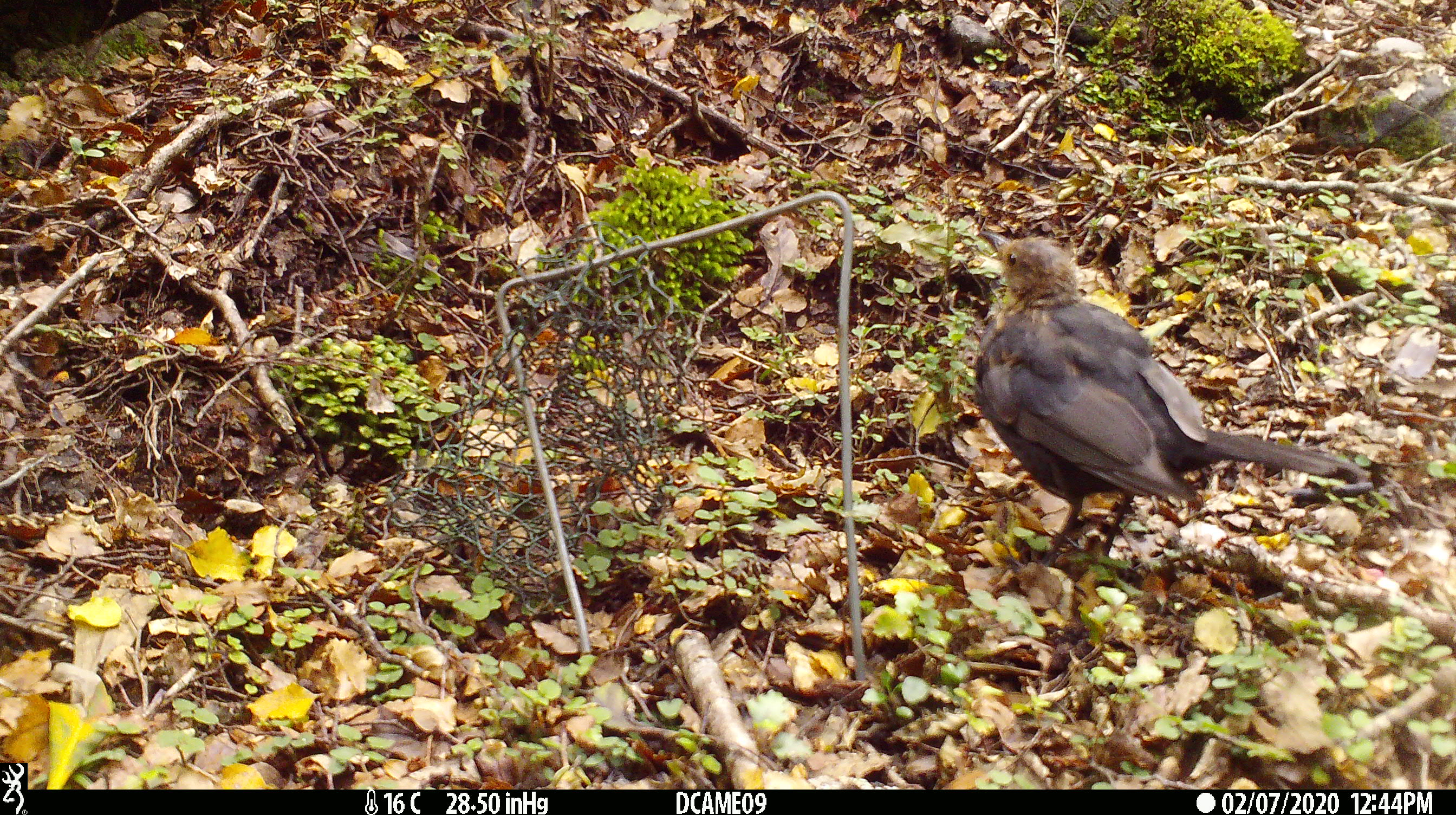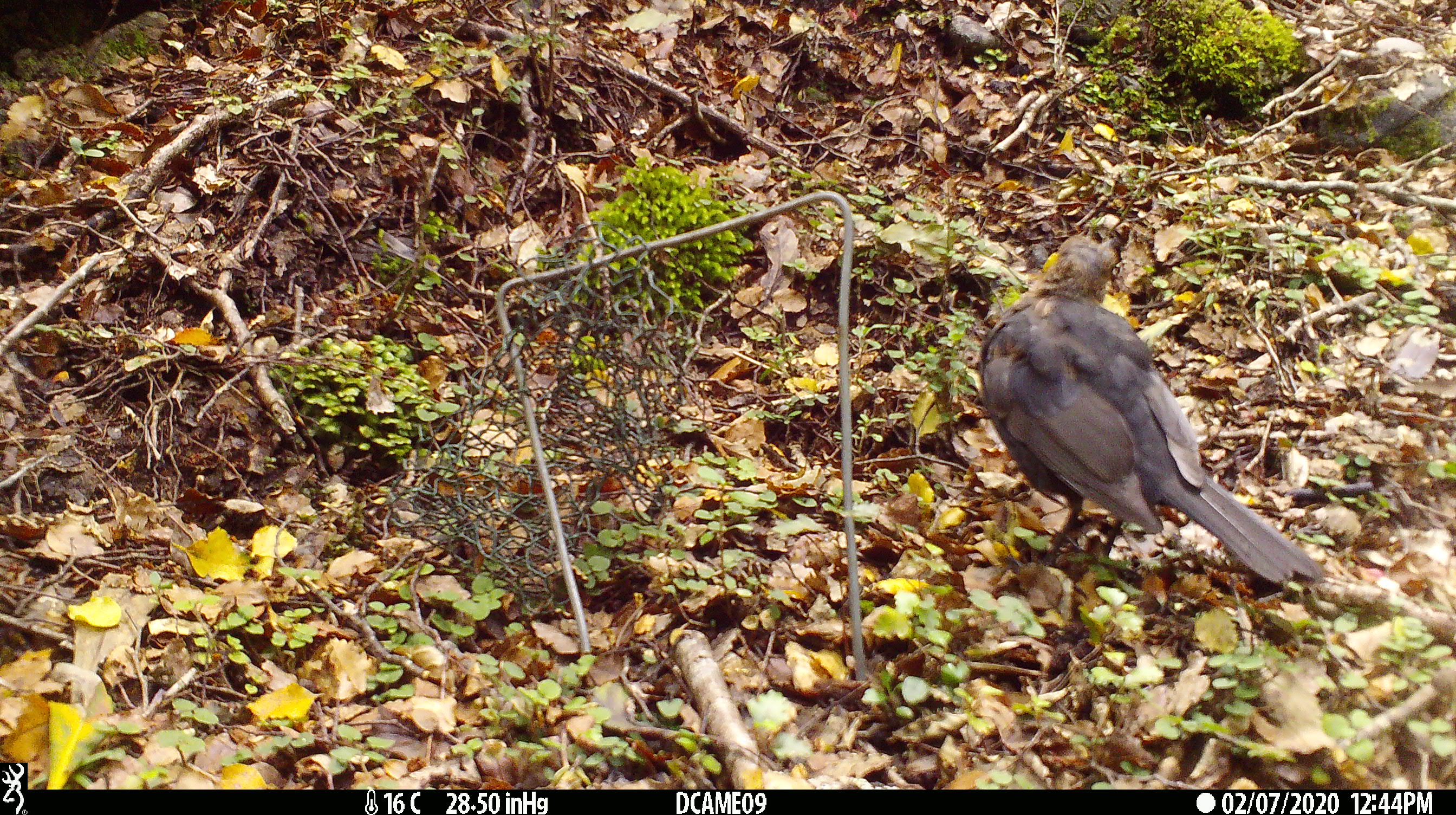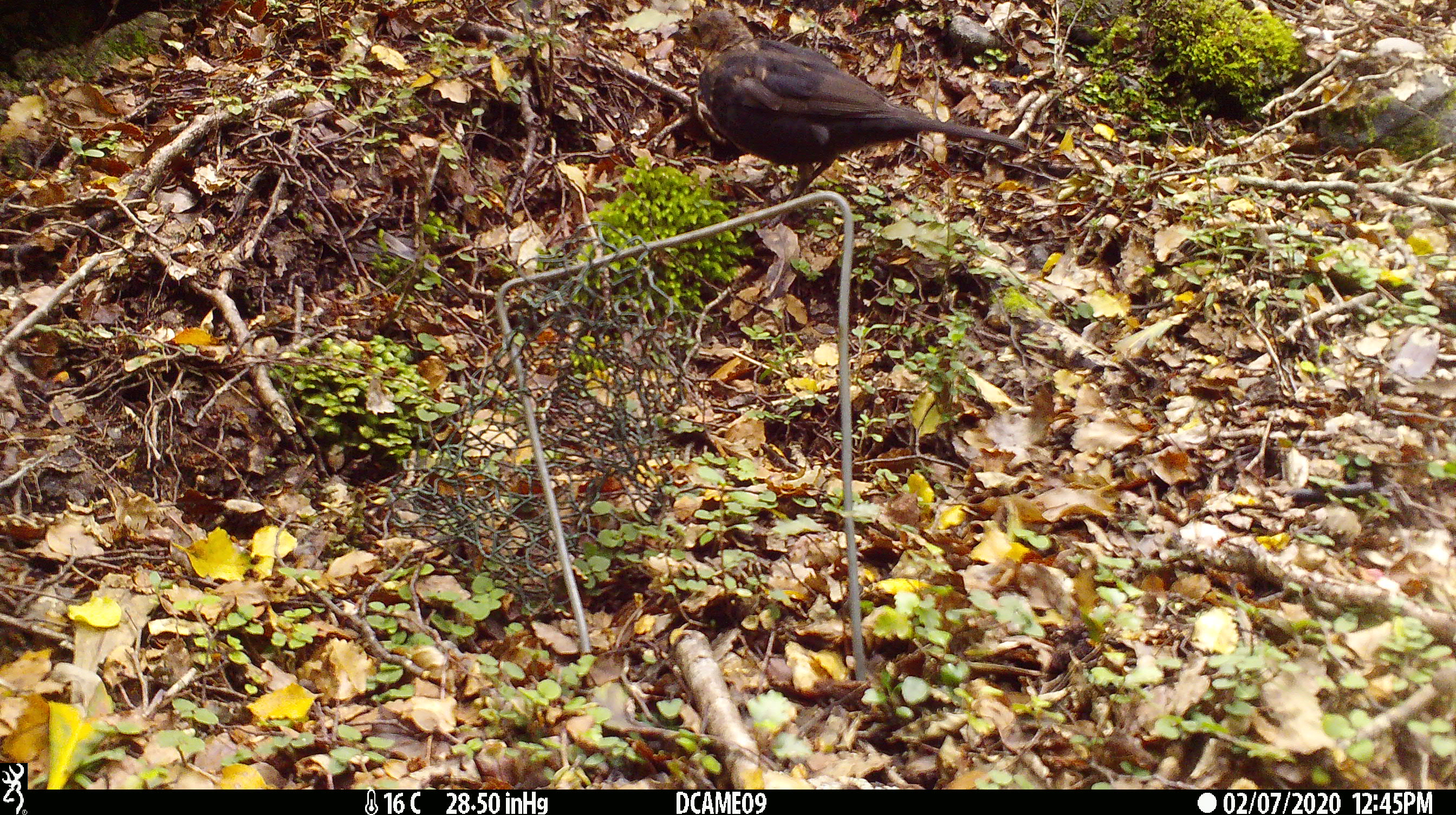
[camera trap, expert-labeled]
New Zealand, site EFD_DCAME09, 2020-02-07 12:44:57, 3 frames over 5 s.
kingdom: Animalia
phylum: Chordata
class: Aves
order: Passeriformes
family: Turdidae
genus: Turdus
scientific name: Turdus merula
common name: eurasian blackbird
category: blackbird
Blackbird (eurasian blackbird) (Turdus merula).